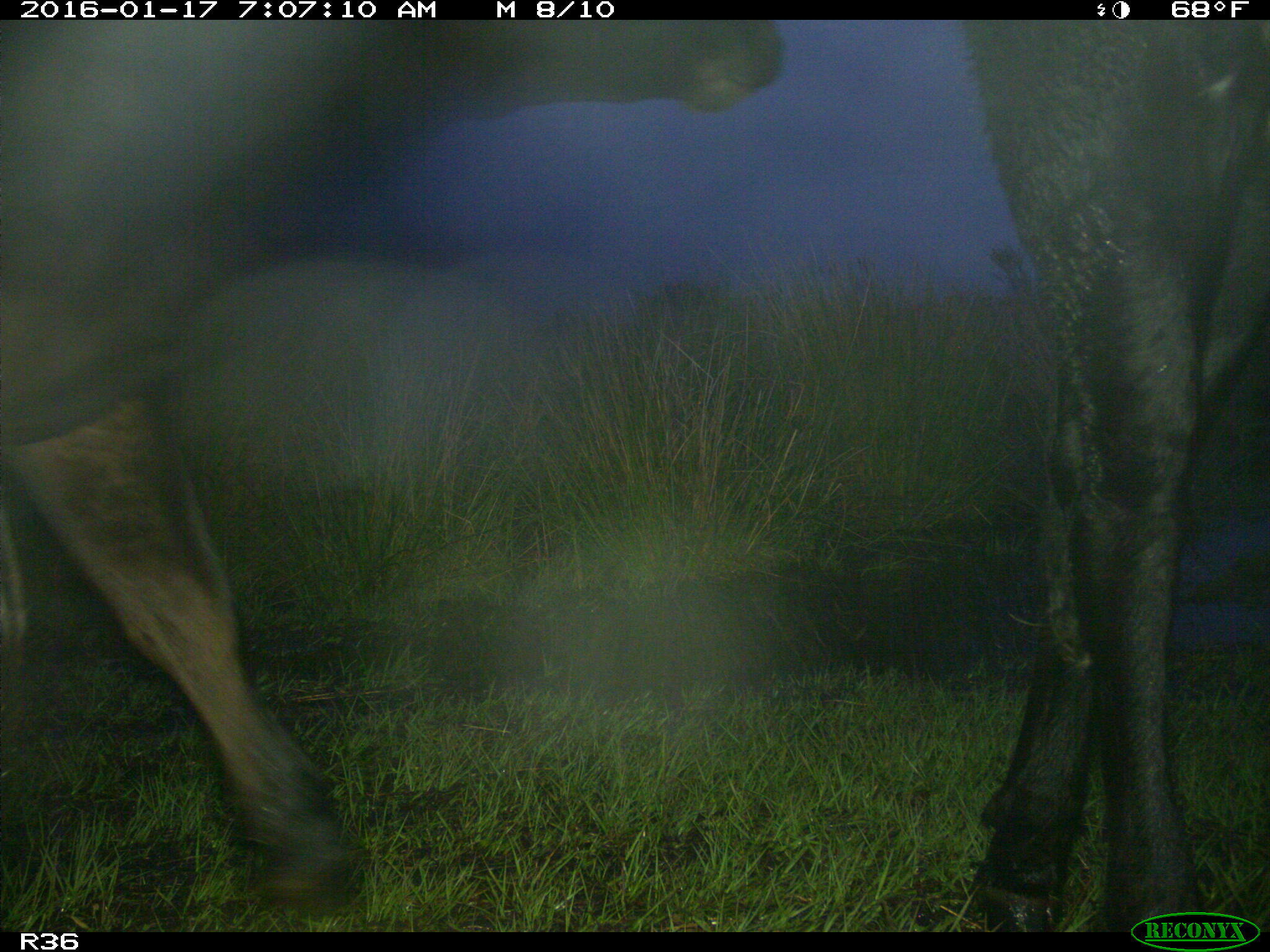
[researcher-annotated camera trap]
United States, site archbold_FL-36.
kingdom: Animalia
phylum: Chordata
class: Mammalia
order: Artiodactyla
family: Bovidae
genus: Bos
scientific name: Bos taurus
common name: domestic cow